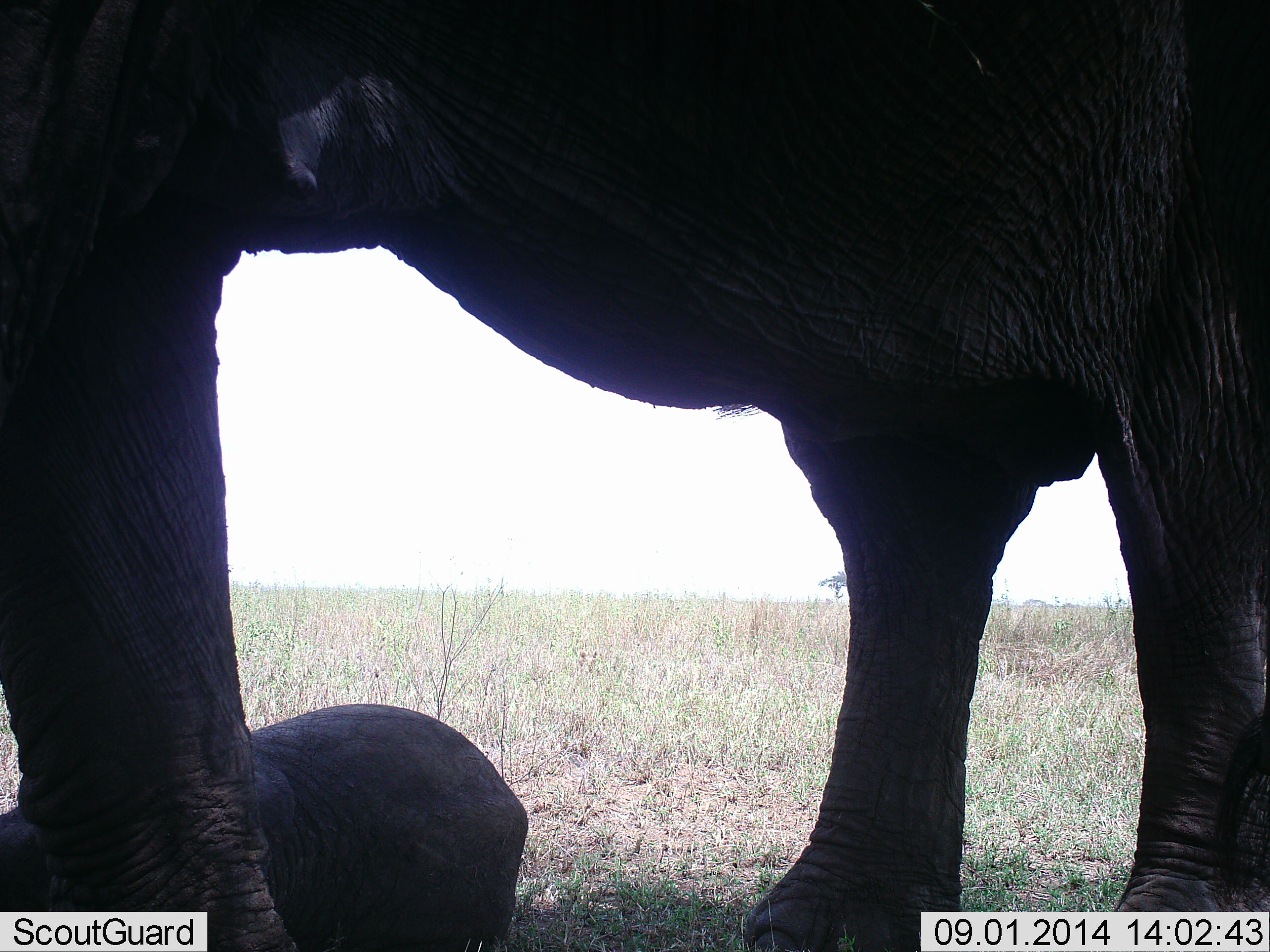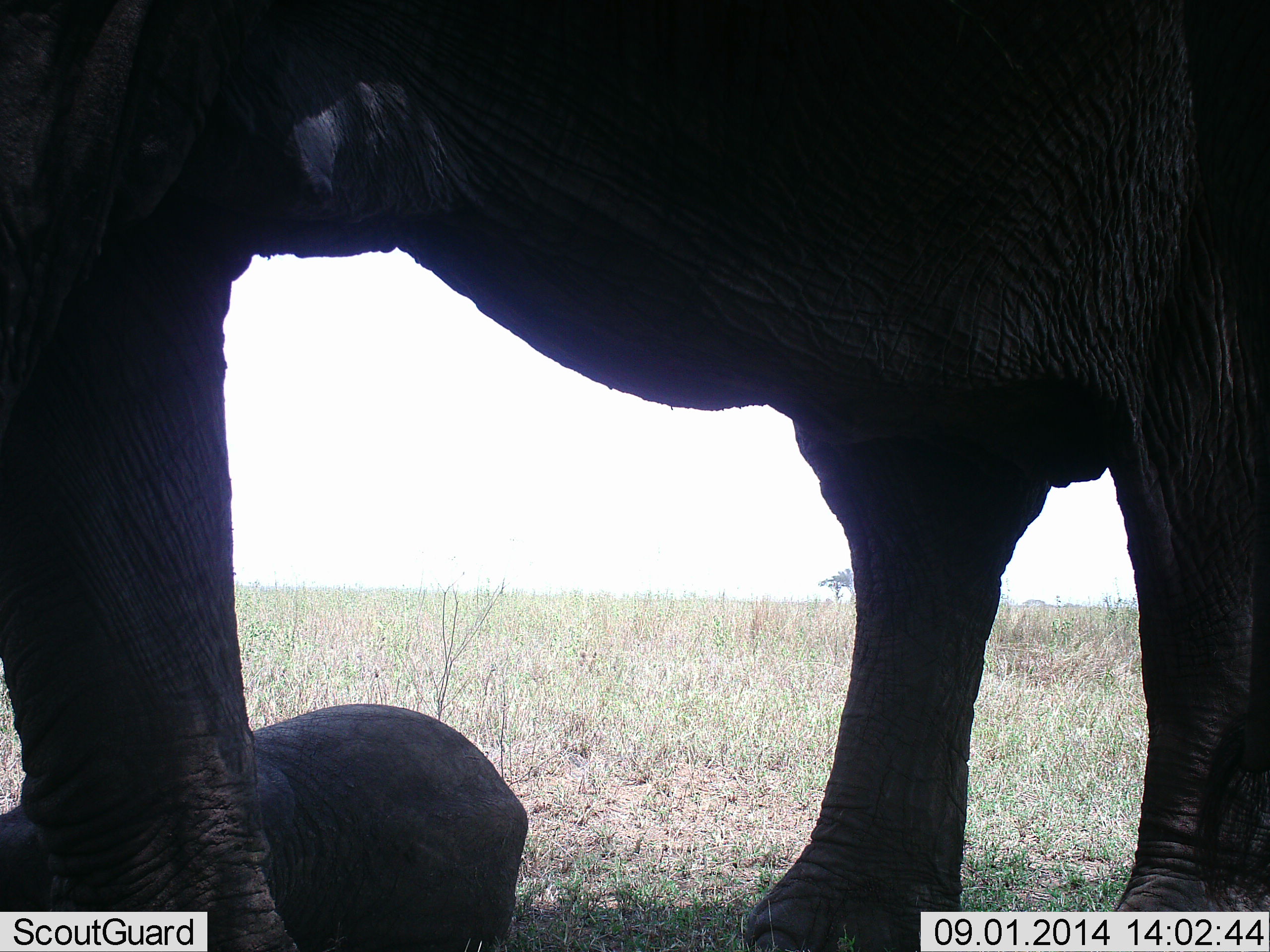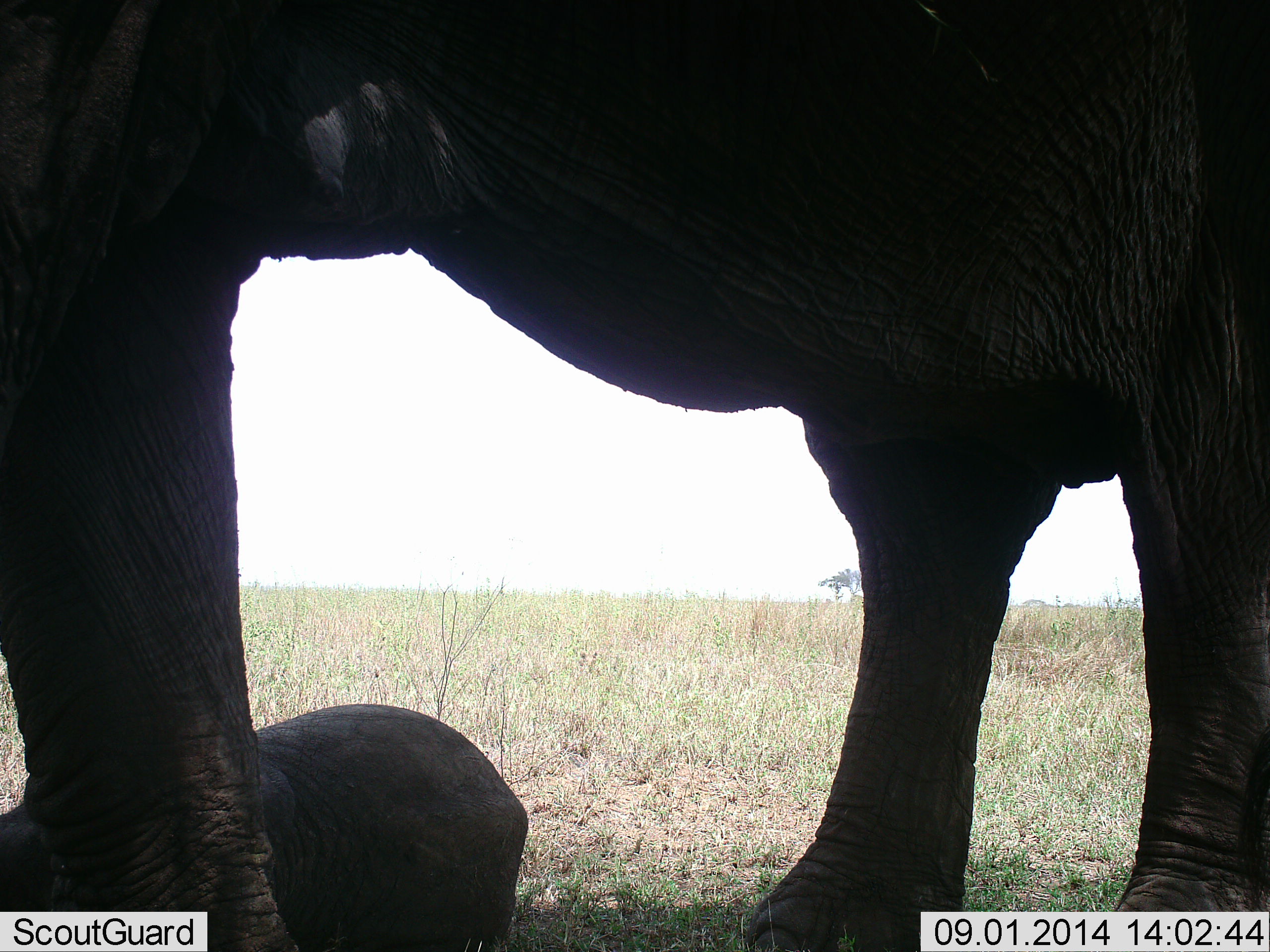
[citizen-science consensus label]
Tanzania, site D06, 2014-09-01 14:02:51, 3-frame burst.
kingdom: Animalia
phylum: Chordata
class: Mammalia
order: Proboscidea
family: Elephantidae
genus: Loxodonta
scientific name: Loxodonta africana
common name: african bush elephant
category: elephant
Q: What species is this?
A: Elephant (african bush elephant) (Loxodonta africana).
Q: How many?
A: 2.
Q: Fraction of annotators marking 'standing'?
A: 100%.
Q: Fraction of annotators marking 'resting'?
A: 60%.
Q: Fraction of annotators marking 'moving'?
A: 0%.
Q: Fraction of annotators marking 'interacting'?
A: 0%.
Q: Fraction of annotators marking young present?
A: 70%.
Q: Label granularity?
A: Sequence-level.